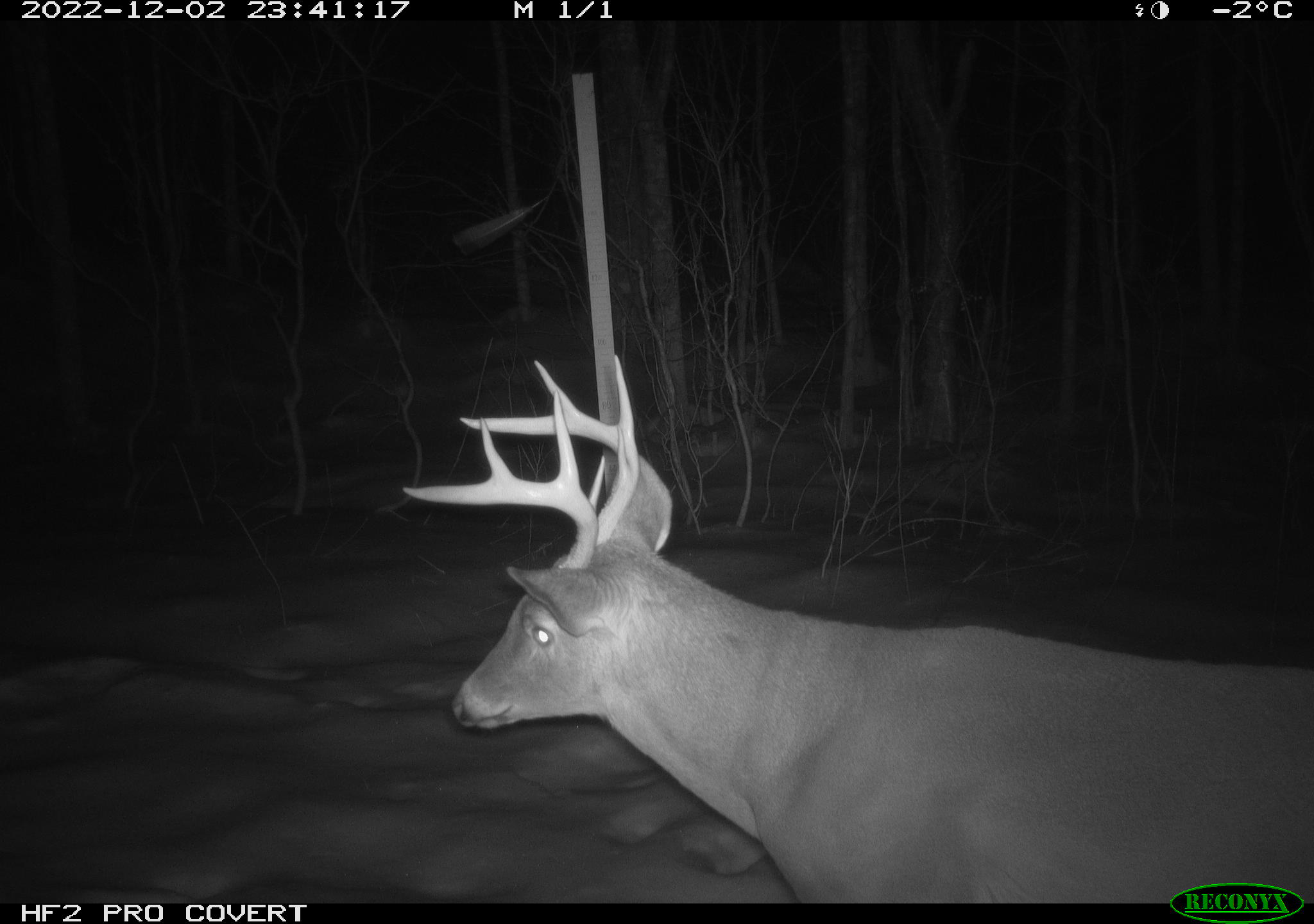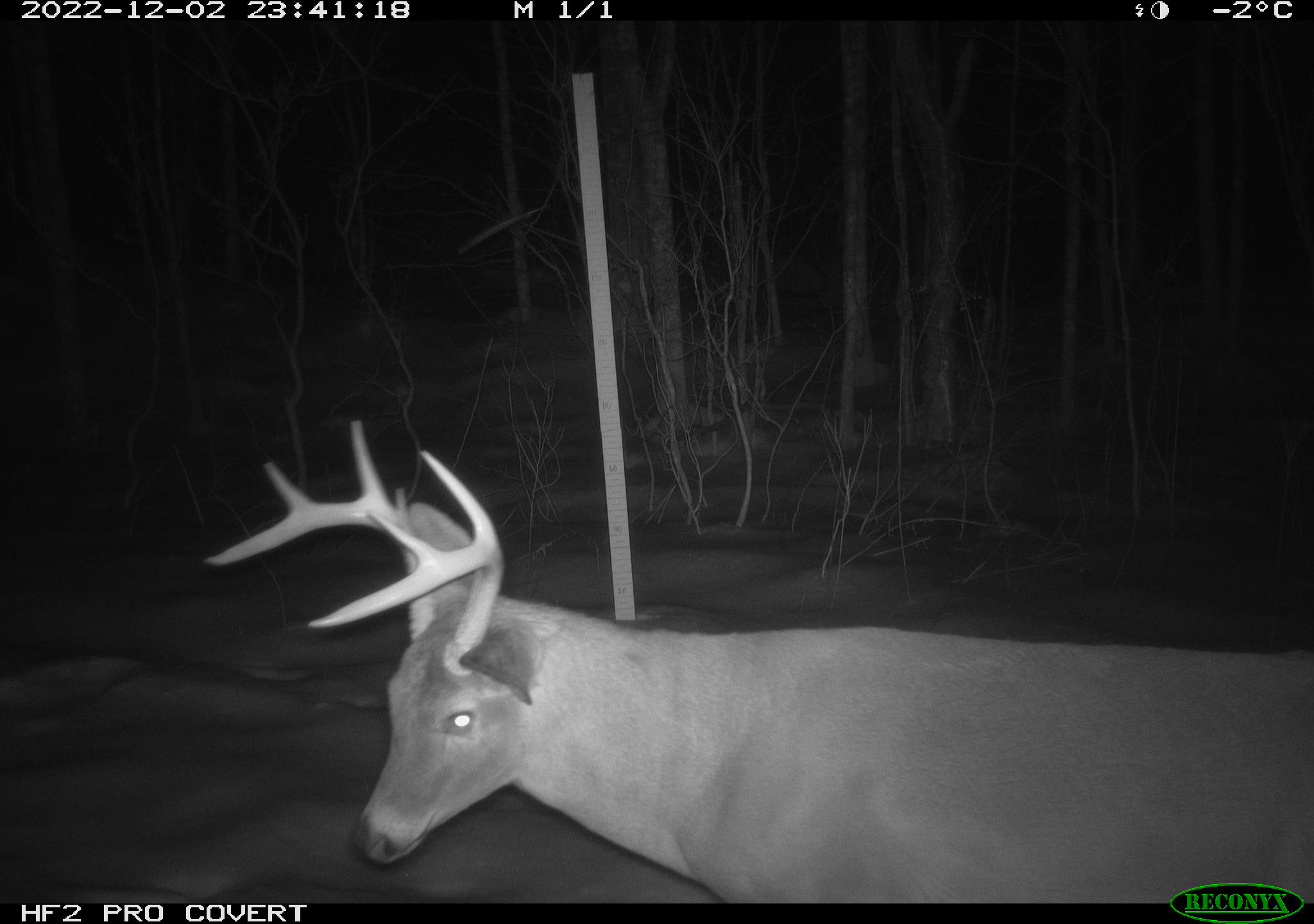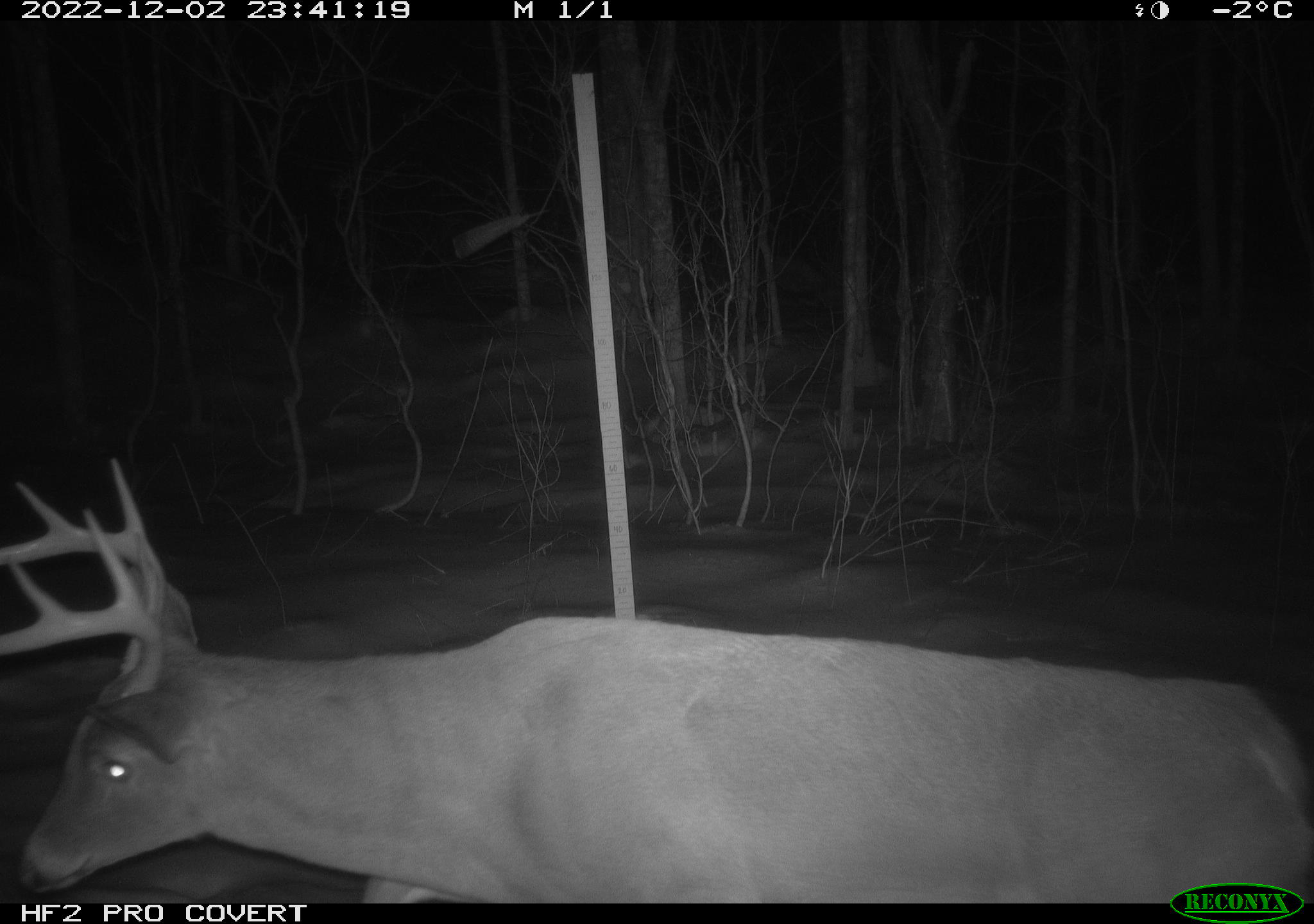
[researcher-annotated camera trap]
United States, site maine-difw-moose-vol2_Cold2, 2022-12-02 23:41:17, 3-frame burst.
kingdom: Animalia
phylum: Chordata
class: Mammalia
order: Artiodactyla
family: Cervidae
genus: Odocoileus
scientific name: Odocoileus virginianus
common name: white-tailed deer